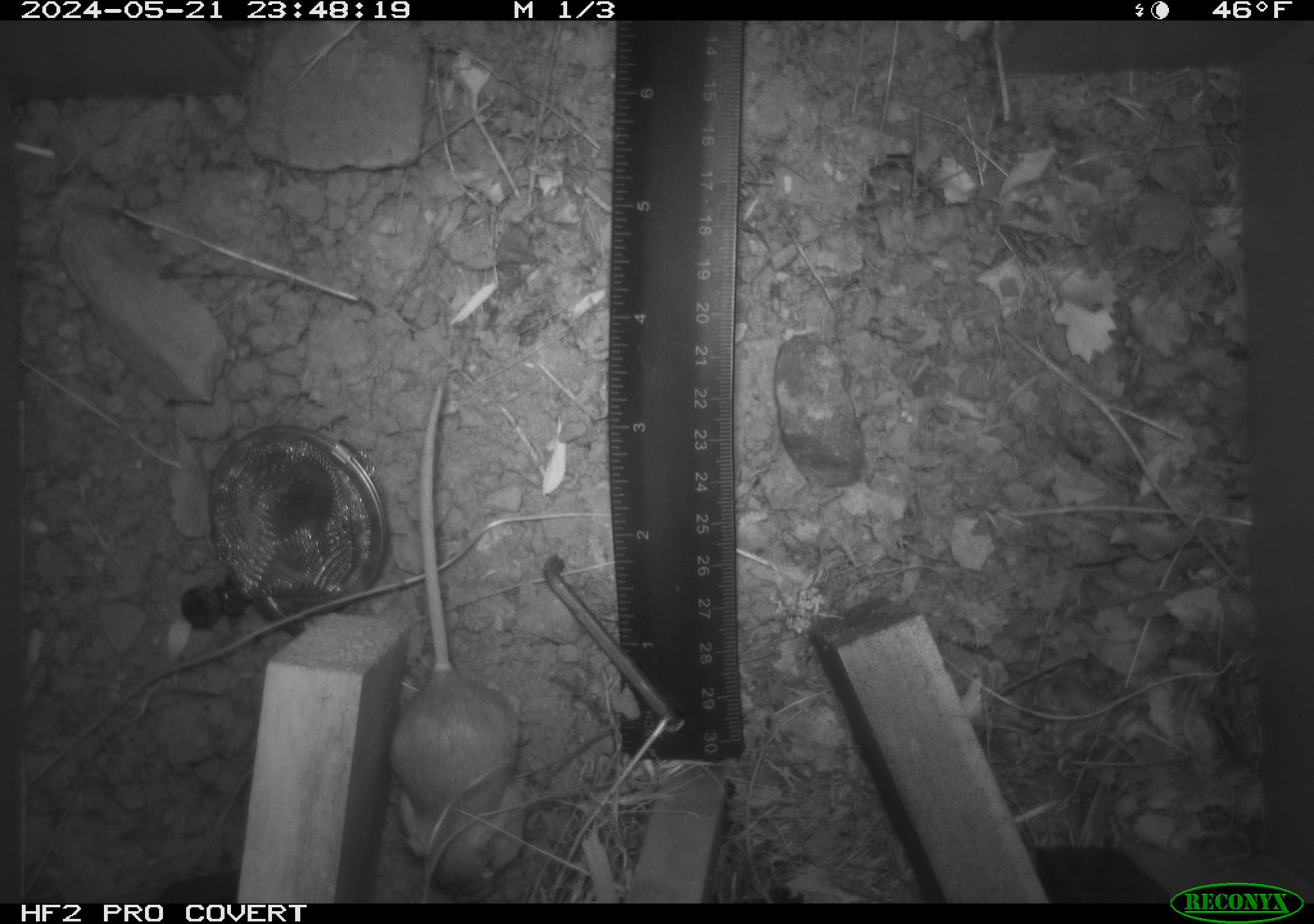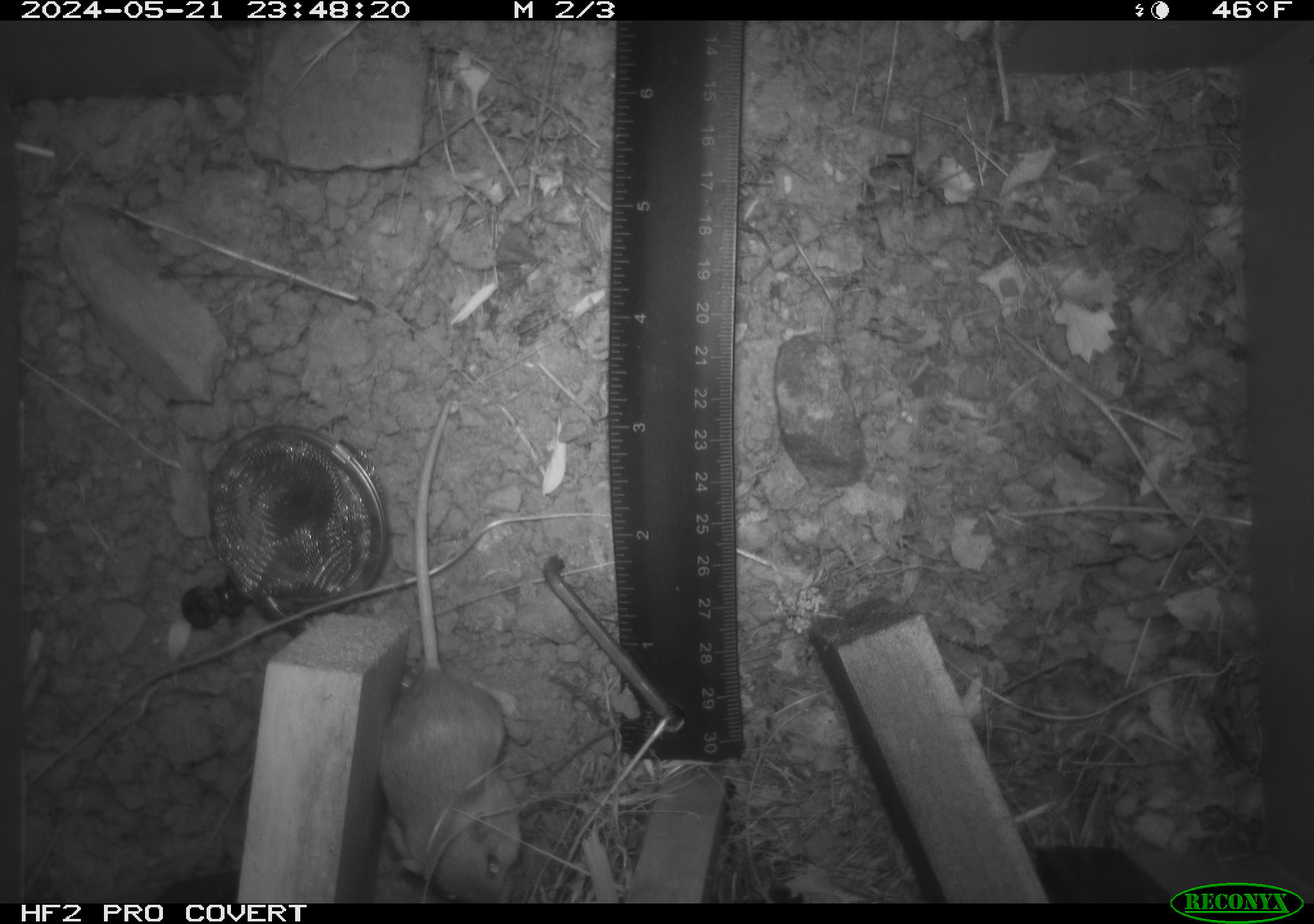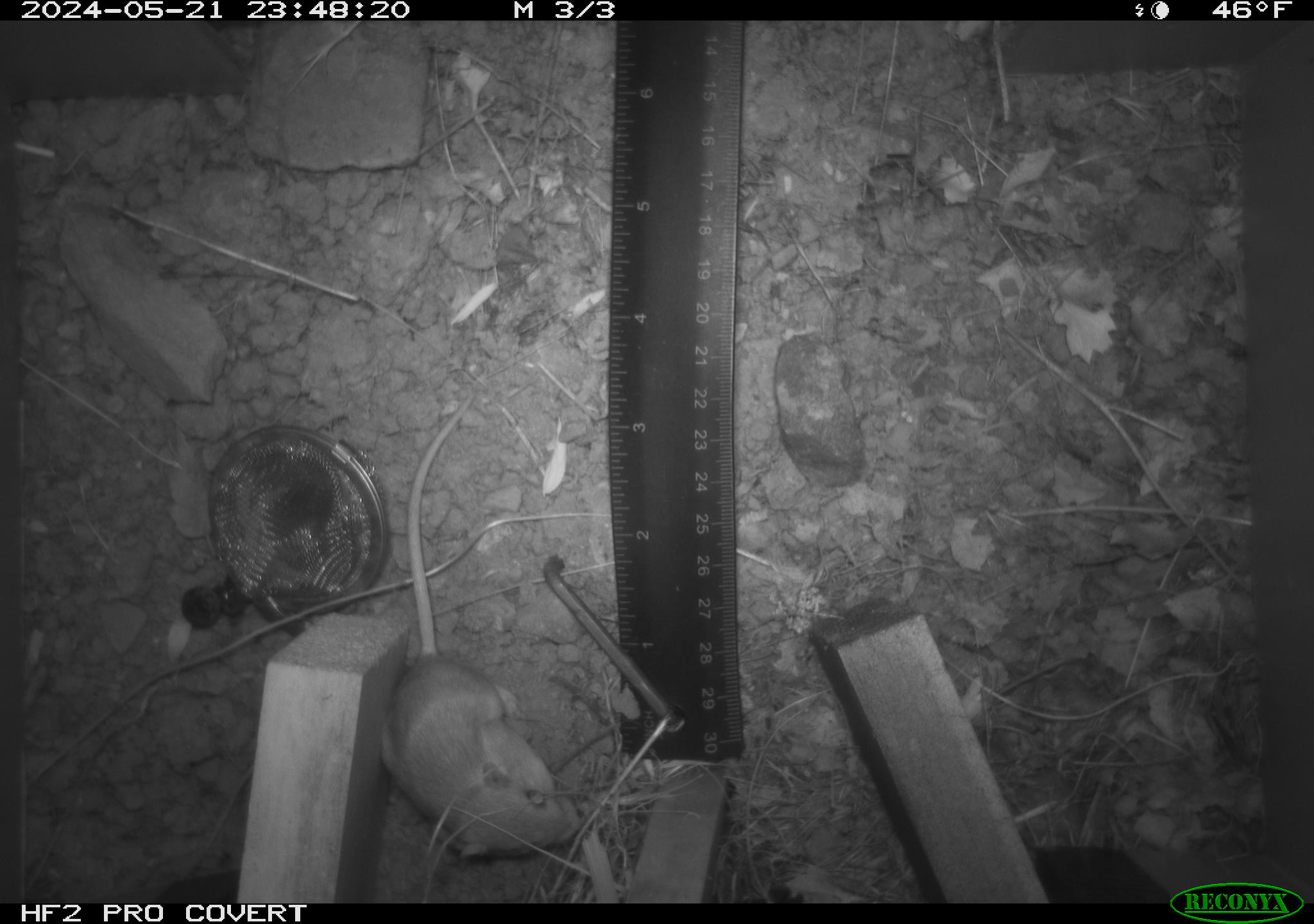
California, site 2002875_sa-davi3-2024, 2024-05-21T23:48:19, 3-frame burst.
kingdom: Animalia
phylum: Chordata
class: Mammalia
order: Rodentia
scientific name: Rodentia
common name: mouse species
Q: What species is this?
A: Mouse species (Rodentia).